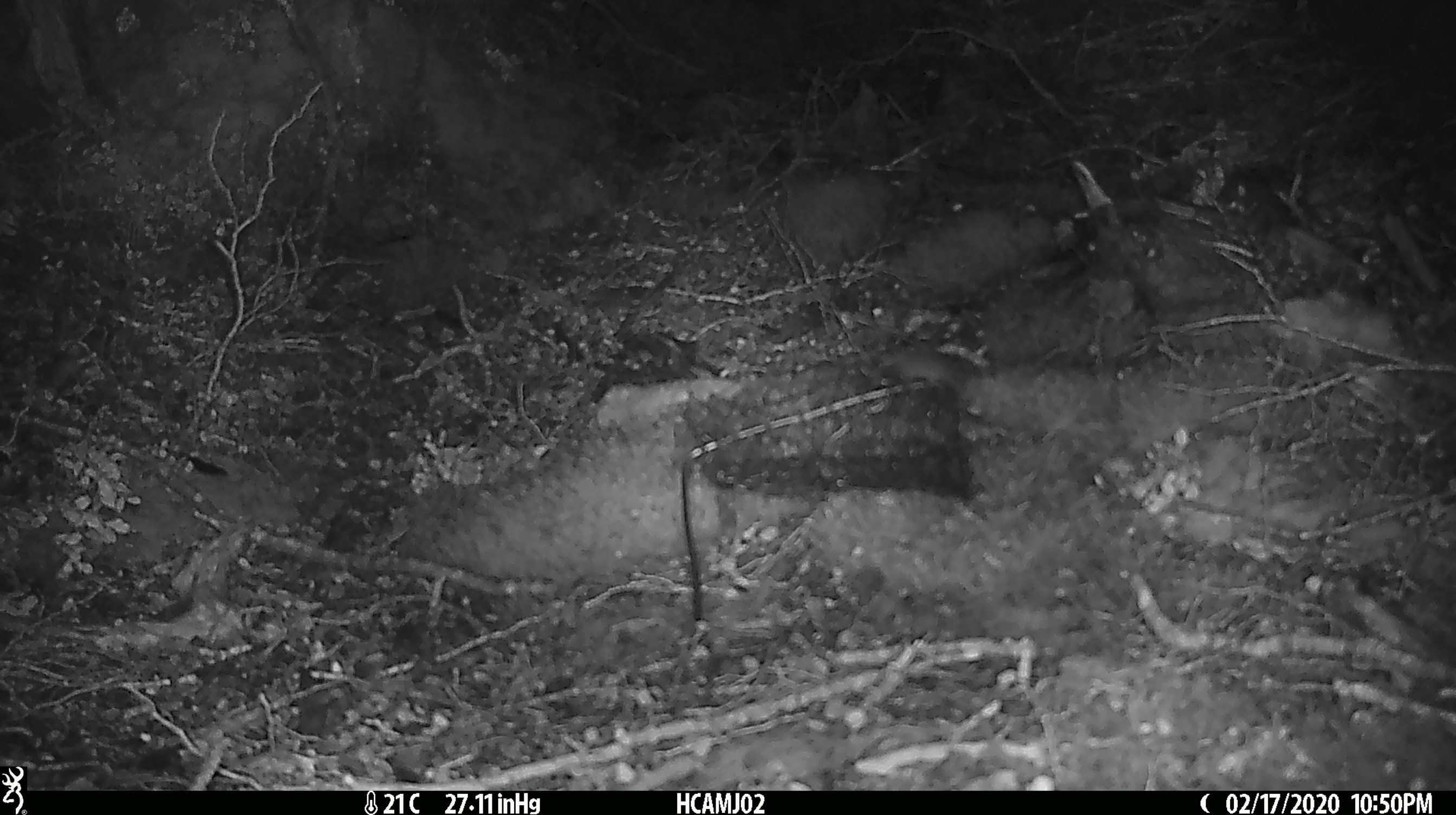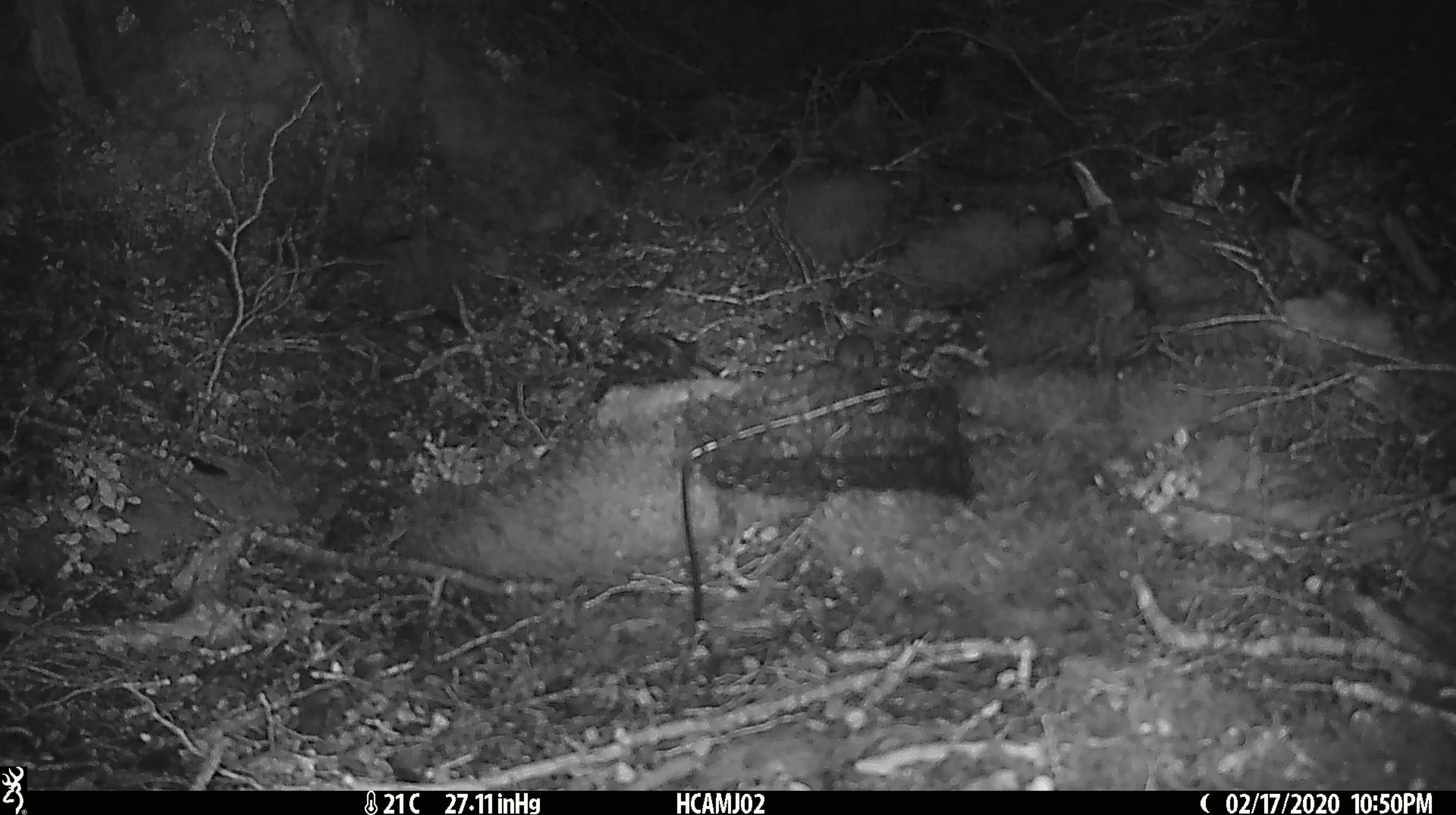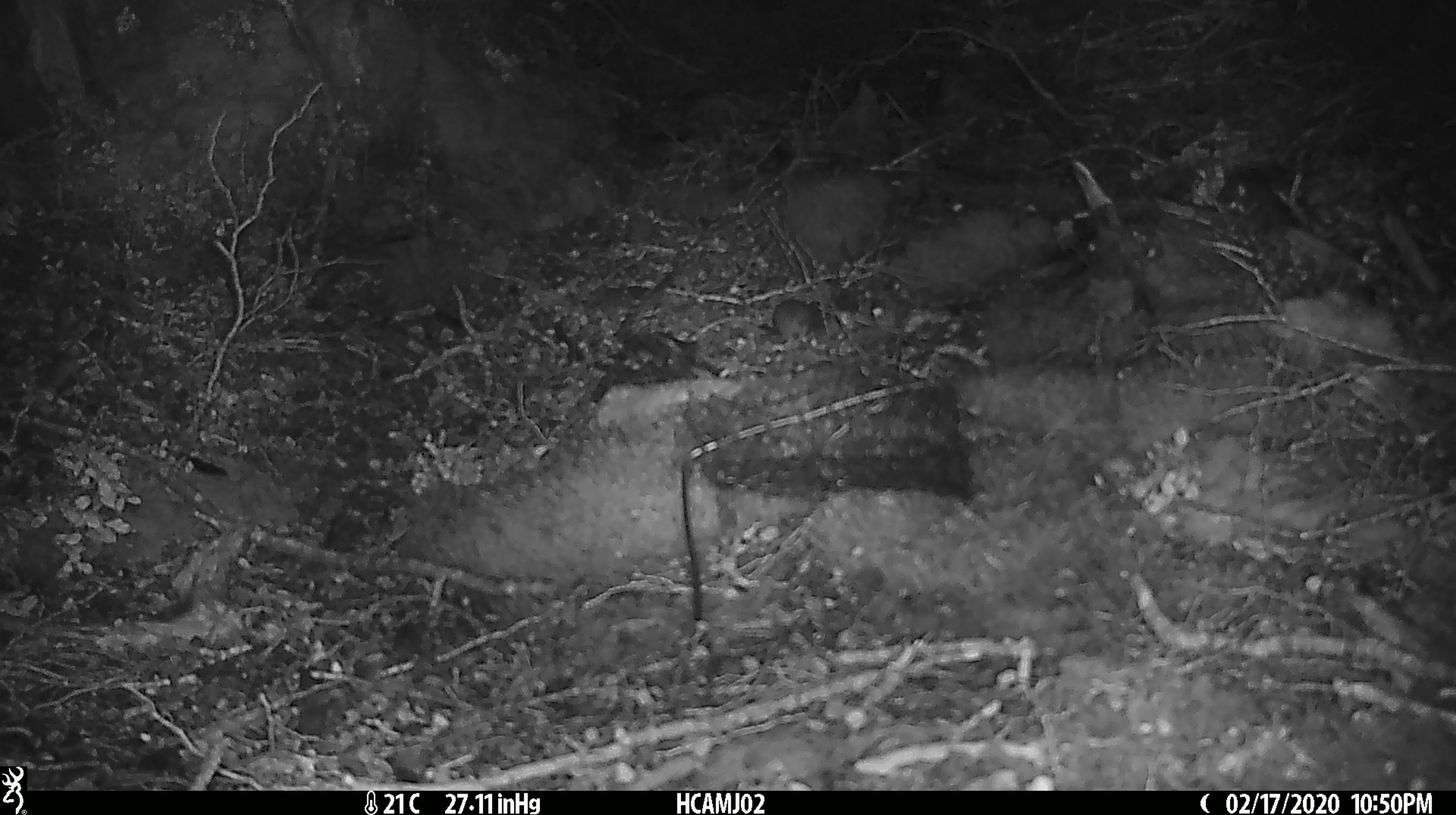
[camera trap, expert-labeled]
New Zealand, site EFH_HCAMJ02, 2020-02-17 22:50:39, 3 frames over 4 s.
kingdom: Animalia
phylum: Chordata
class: Mammalia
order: Rodentia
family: Muridae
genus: Mus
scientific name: Mus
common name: mouse